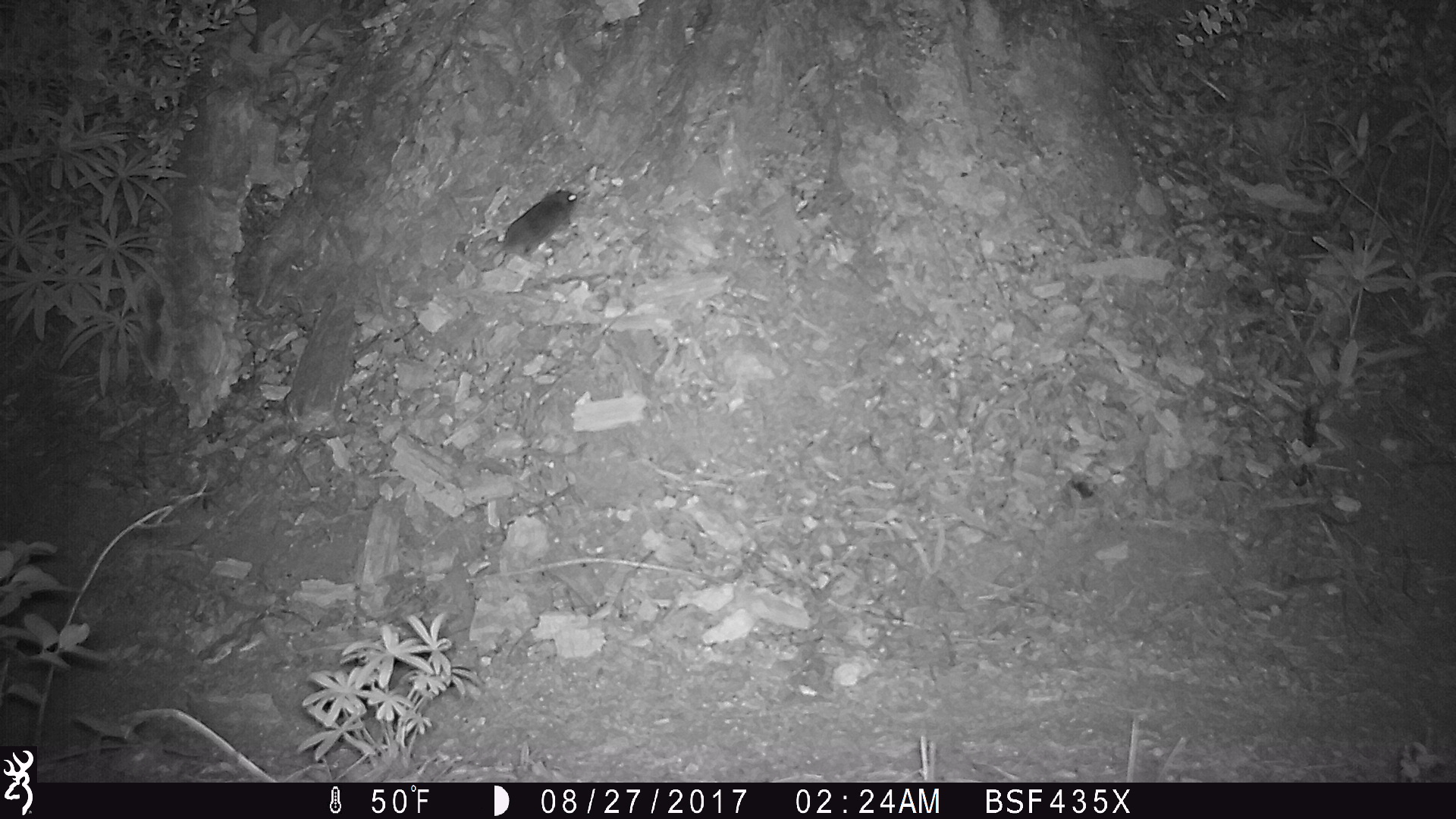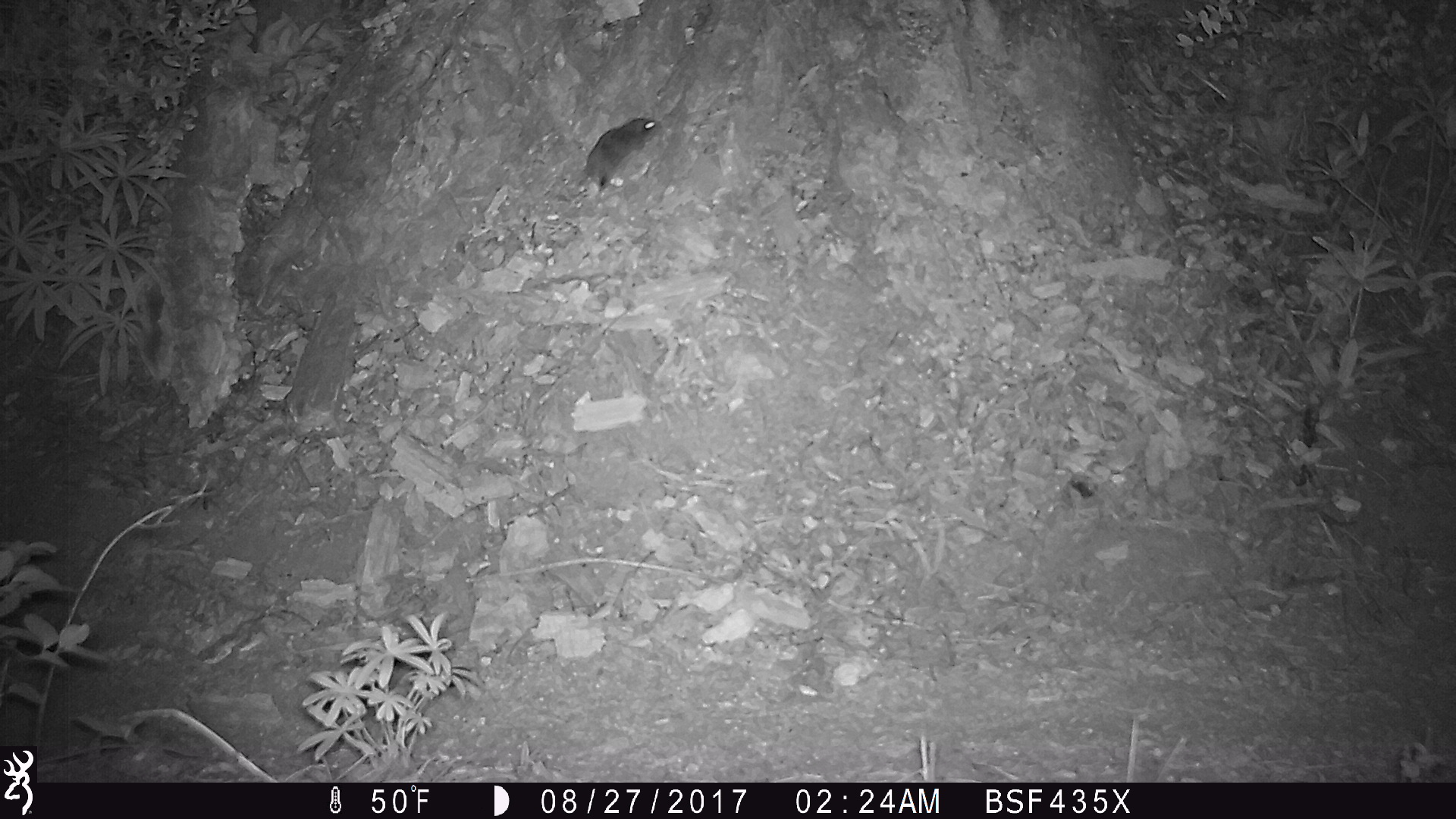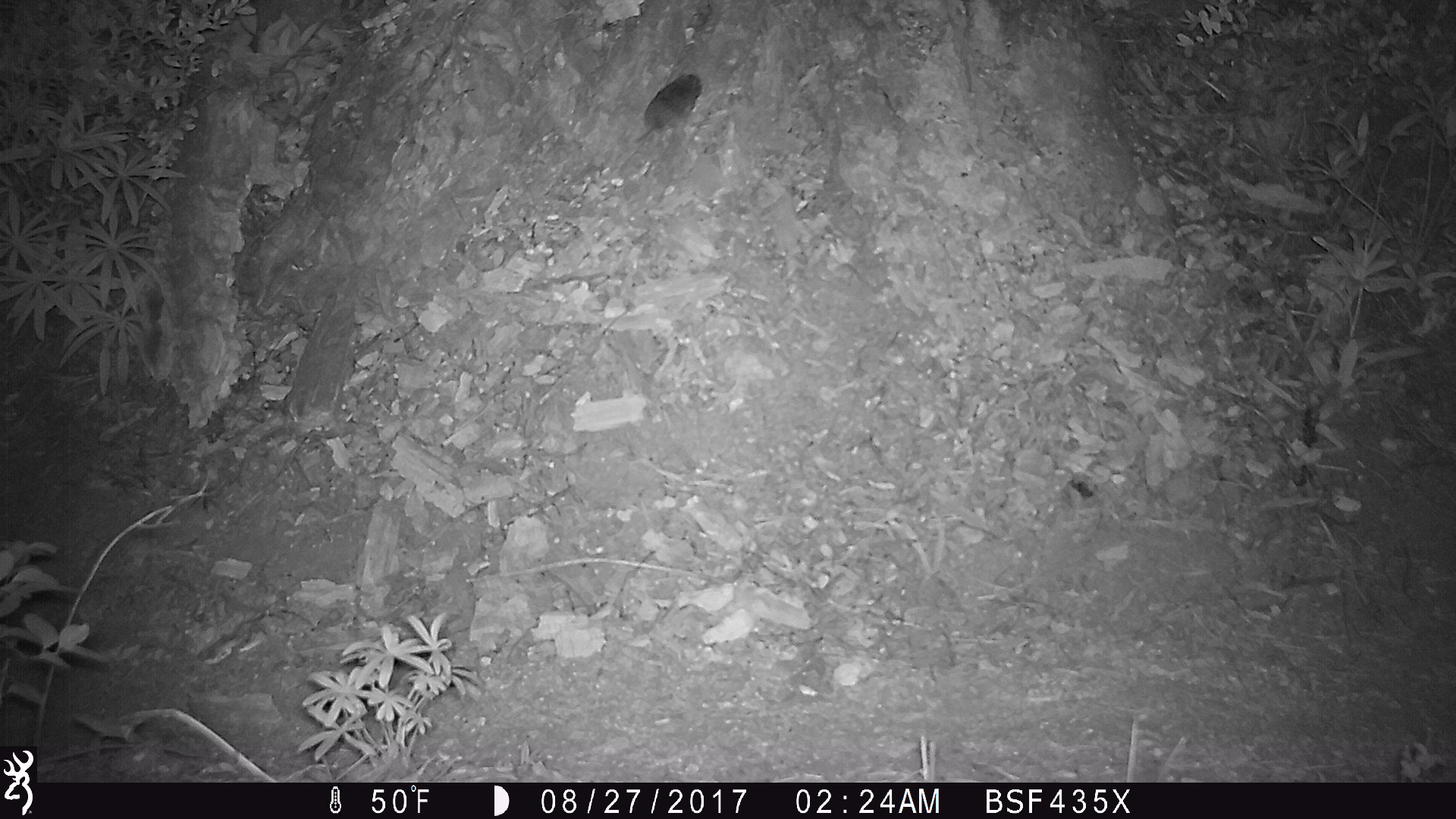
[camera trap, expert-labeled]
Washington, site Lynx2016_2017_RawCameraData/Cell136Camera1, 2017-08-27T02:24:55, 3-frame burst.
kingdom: Animalia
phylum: Chordata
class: Mammalia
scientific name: Mammalia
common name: small mammal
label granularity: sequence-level